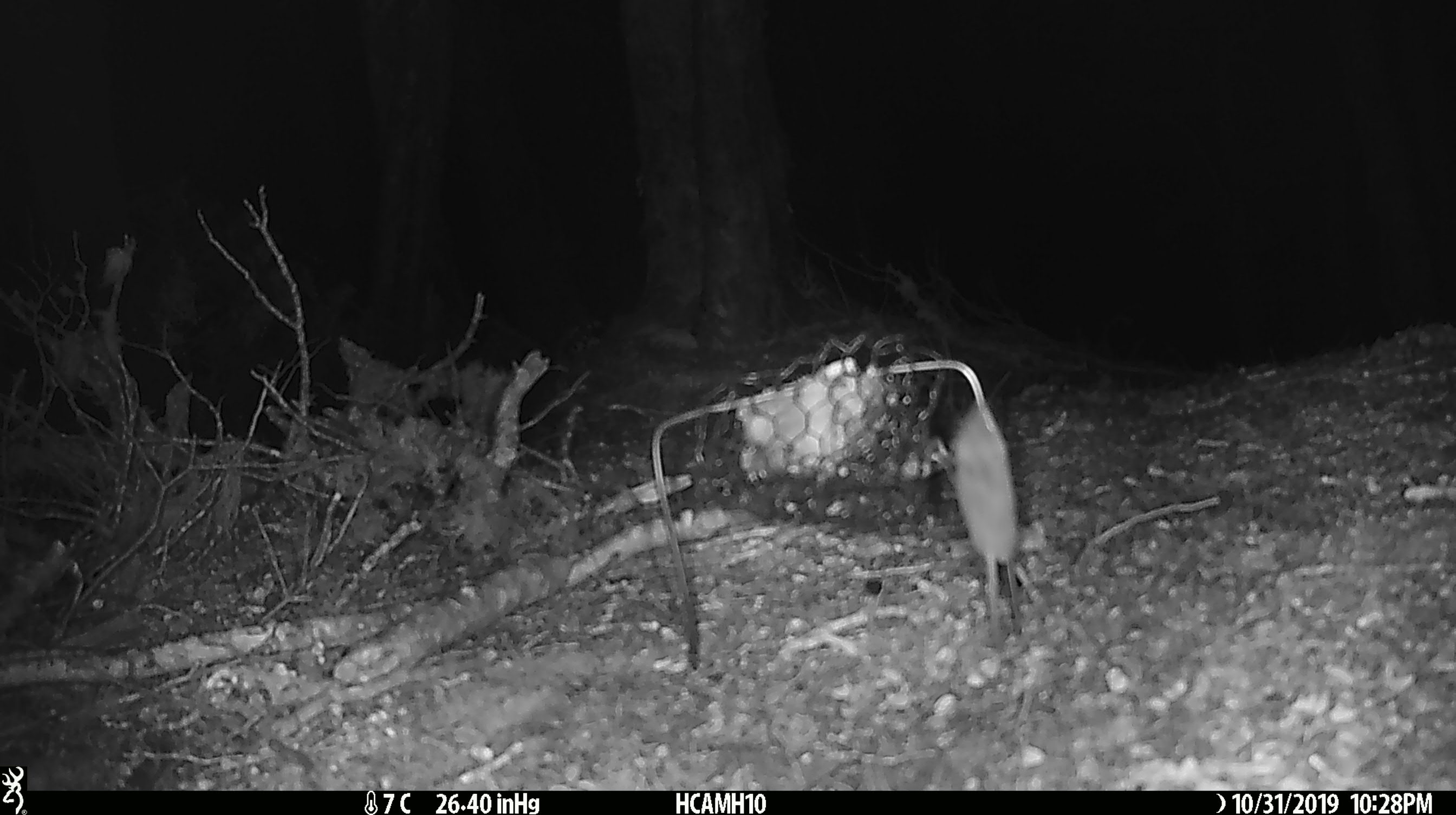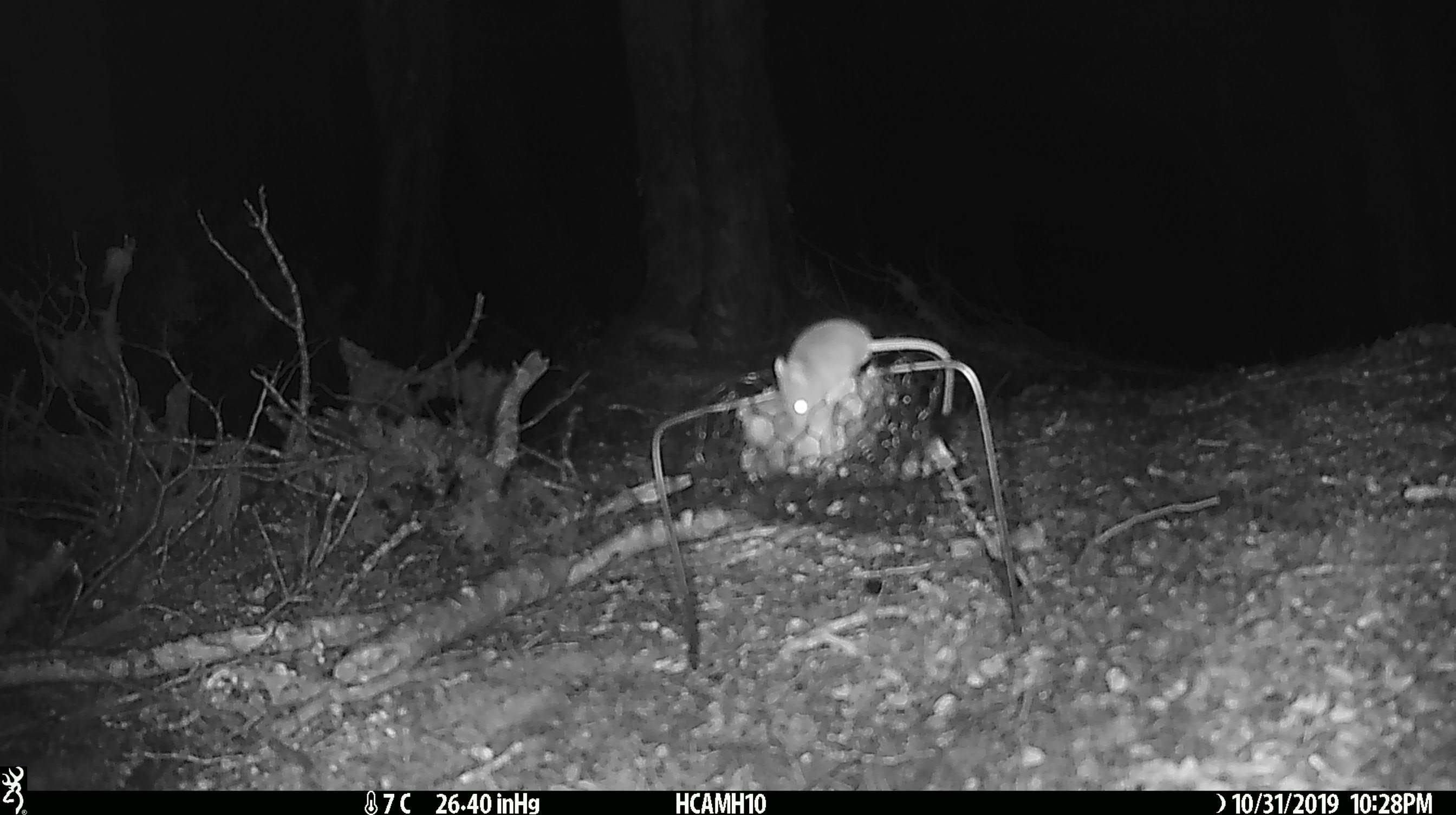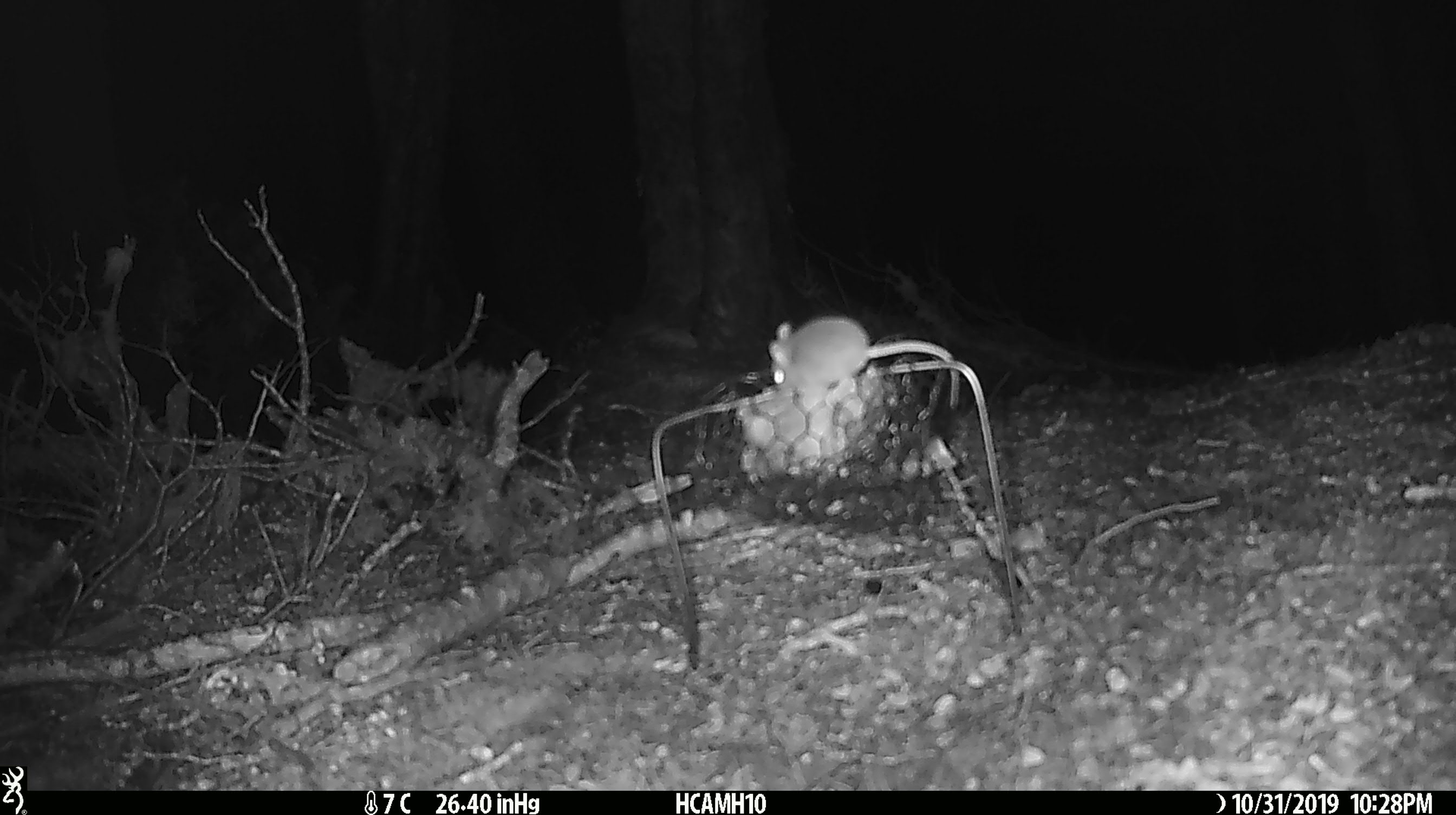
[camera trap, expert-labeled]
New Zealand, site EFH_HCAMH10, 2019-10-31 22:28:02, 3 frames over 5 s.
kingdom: Animalia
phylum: Chordata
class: Mammalia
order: Rodentia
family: Muridae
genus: Mus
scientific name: Mus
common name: mouse